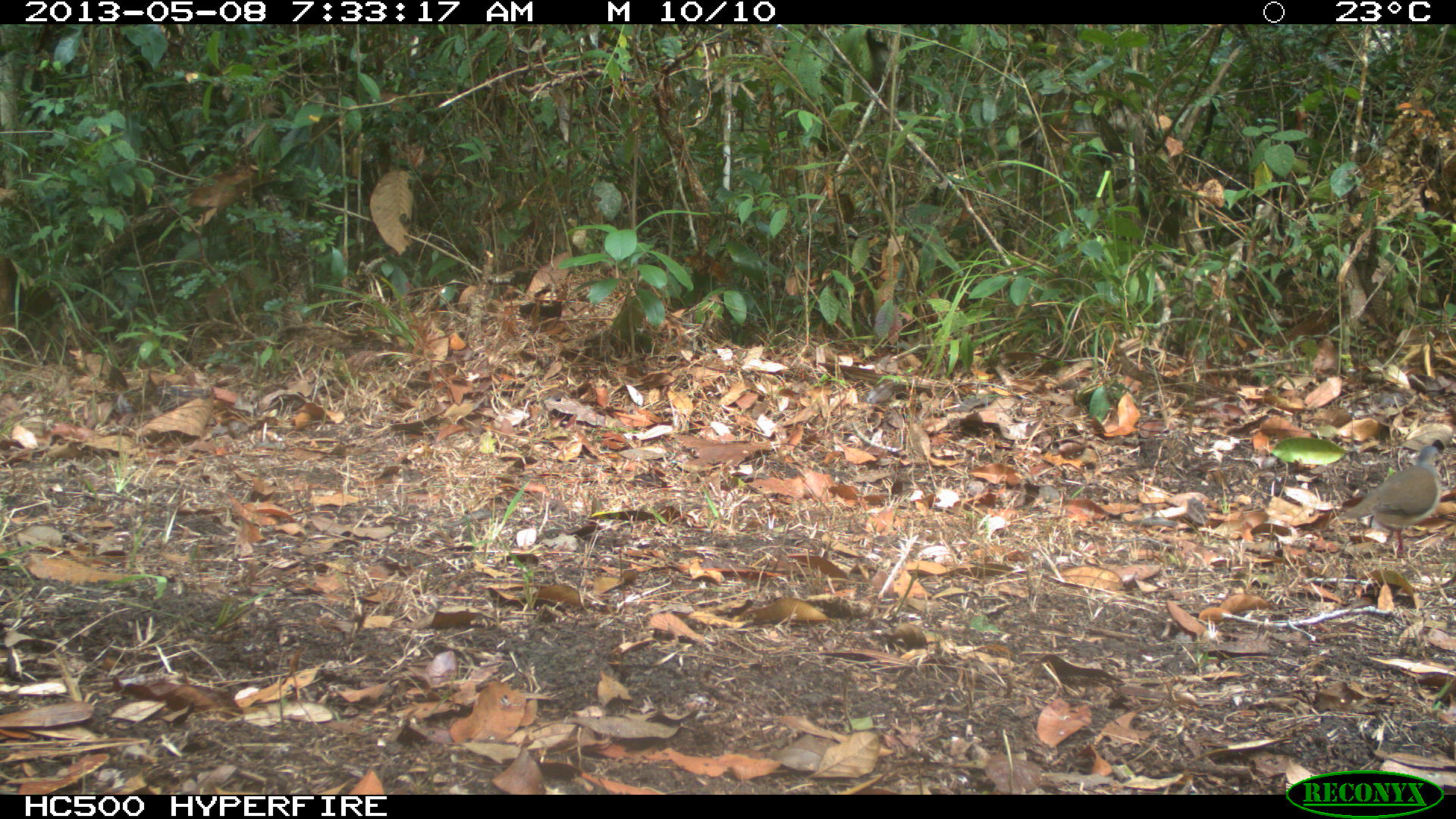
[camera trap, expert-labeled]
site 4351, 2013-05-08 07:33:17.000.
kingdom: Animalia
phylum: Chordata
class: Aves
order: Columbiformes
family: Columbidae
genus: Leptotila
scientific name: Leptotila plumbeiceps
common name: gray-headed dove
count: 1